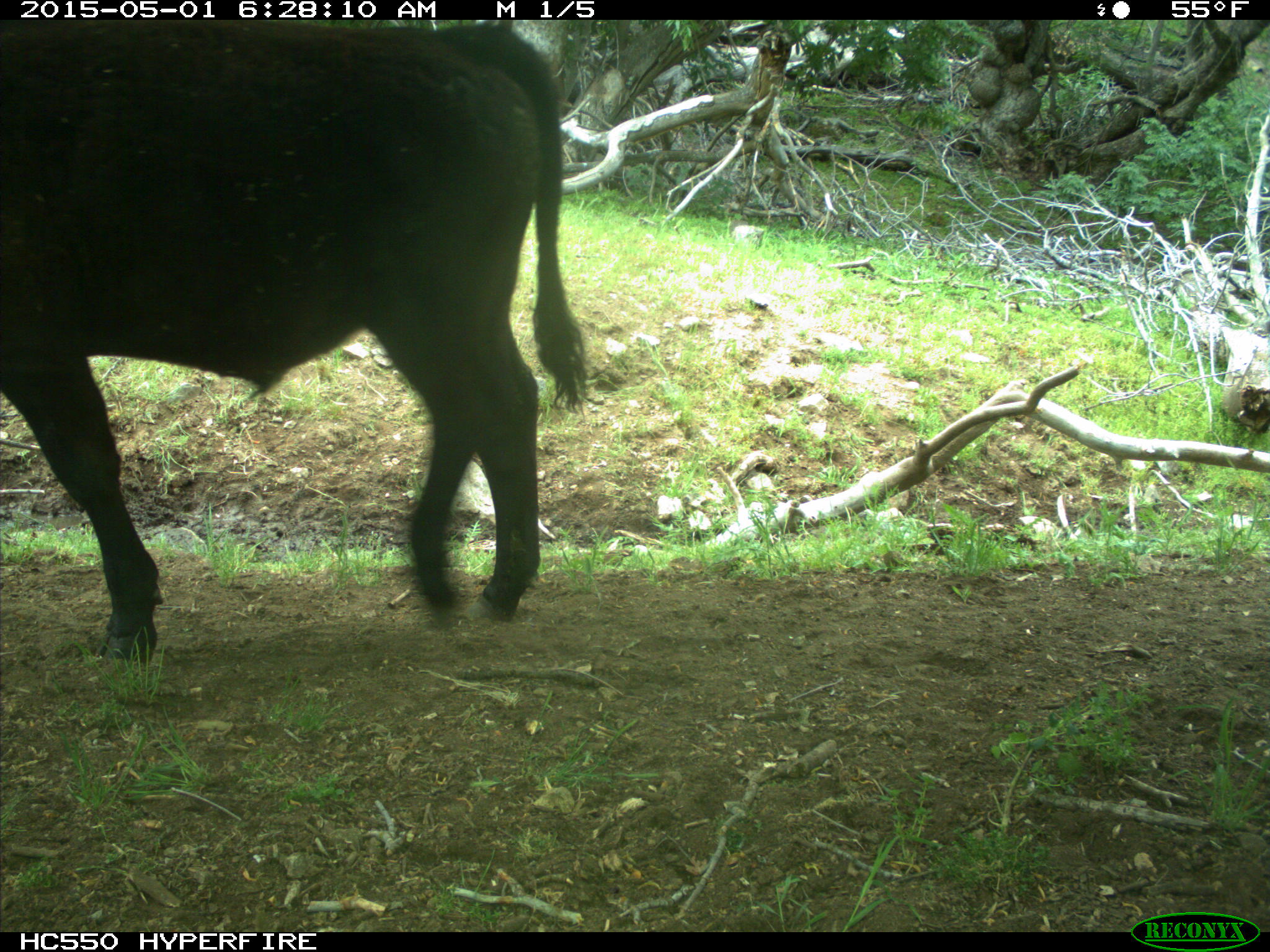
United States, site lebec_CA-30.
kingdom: Animalia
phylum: Chordata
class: Mammalia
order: Artiodactyla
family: Bovidae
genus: Bos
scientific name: Bos taurus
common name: domestic cow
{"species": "Bos taurus (domestic cow)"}